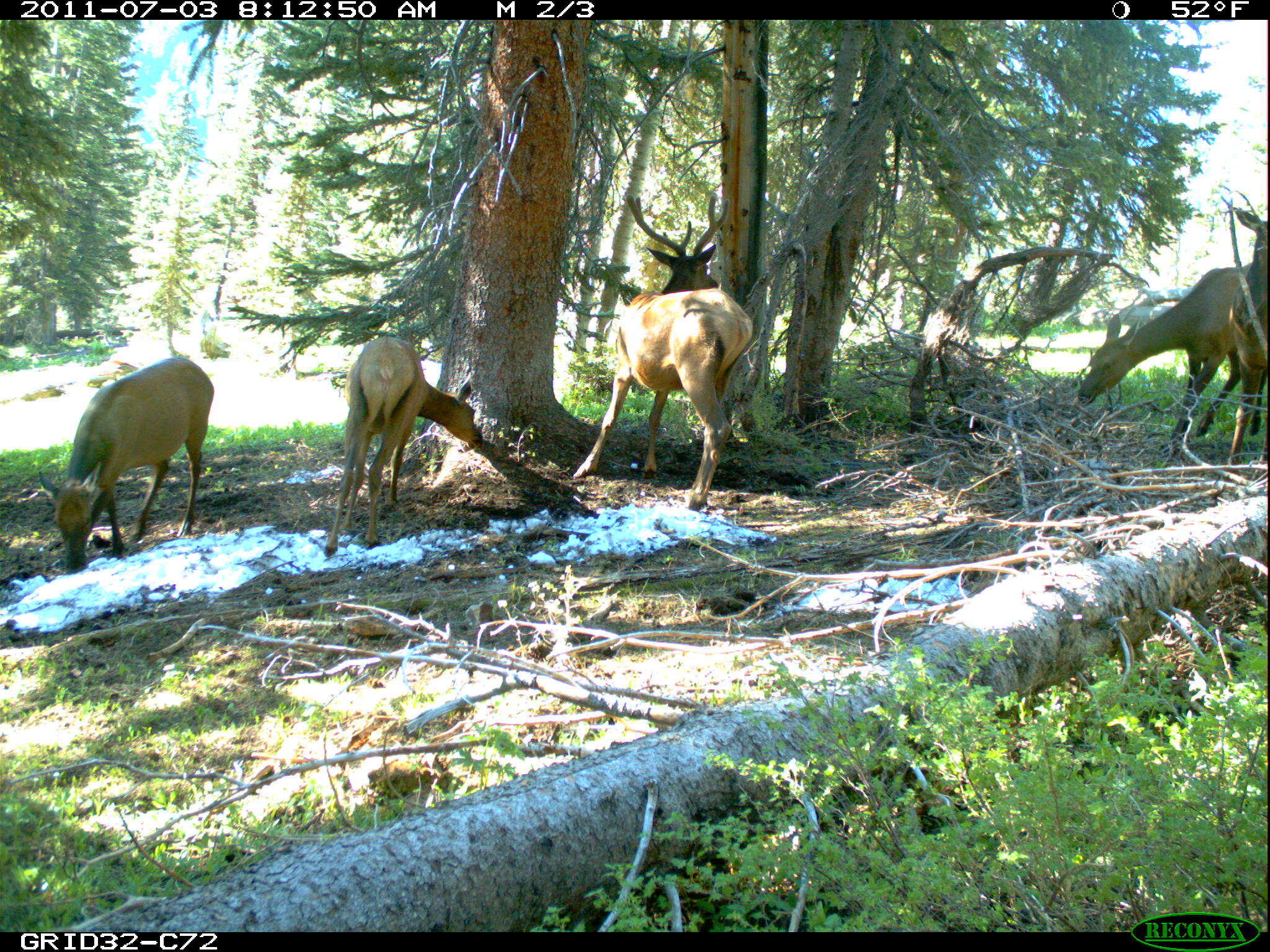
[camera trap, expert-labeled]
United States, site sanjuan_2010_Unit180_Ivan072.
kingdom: Animalia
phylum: Chordata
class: Mammalia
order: Artiodactyla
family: Cervidae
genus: Cervus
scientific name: Cervus elaphus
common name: red deer